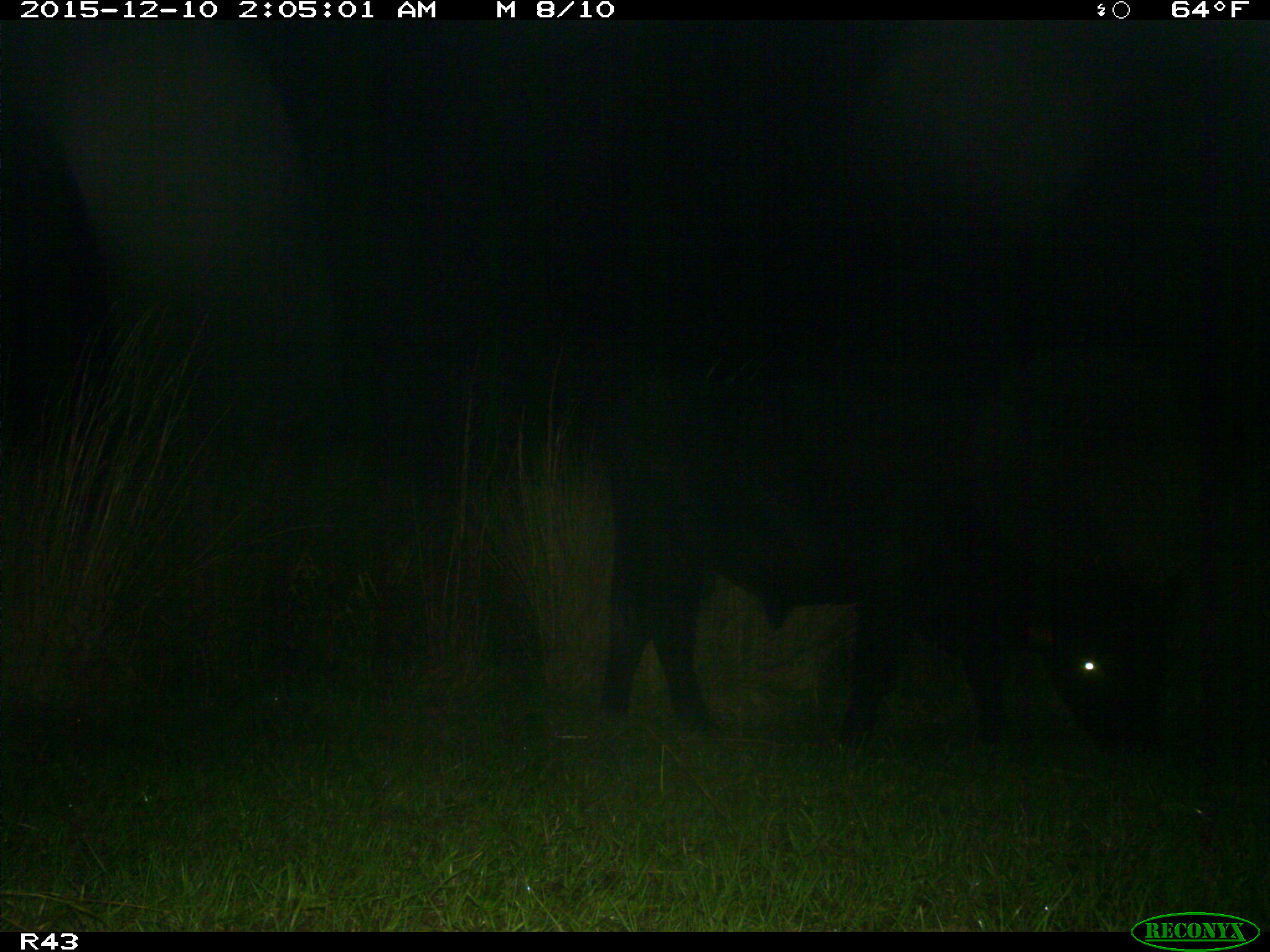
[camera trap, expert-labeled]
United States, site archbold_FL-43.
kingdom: Animalia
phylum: Chordata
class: Mammalia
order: Artiodactyla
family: Bovidae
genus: Bos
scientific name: Bos taurus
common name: domestic cow